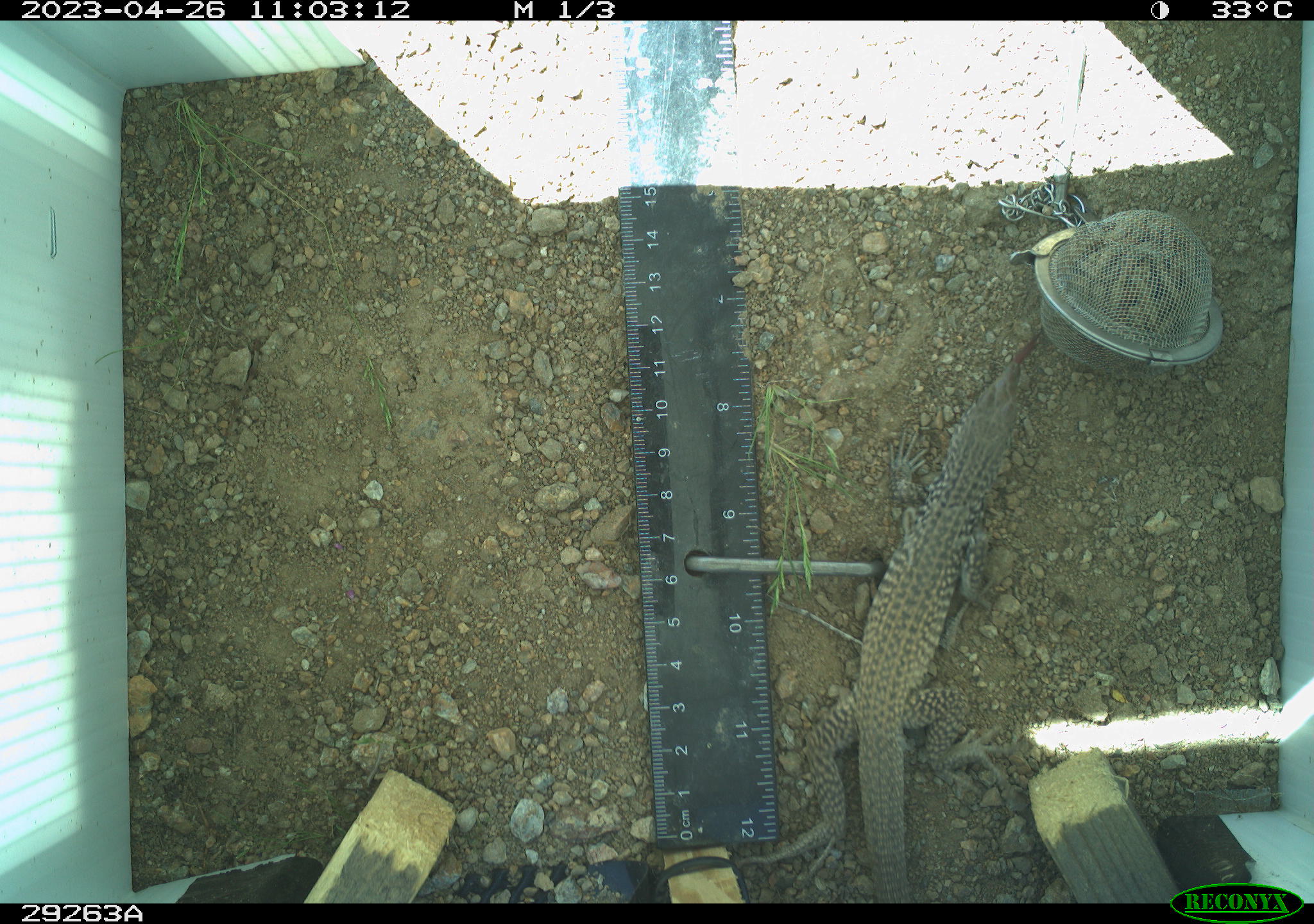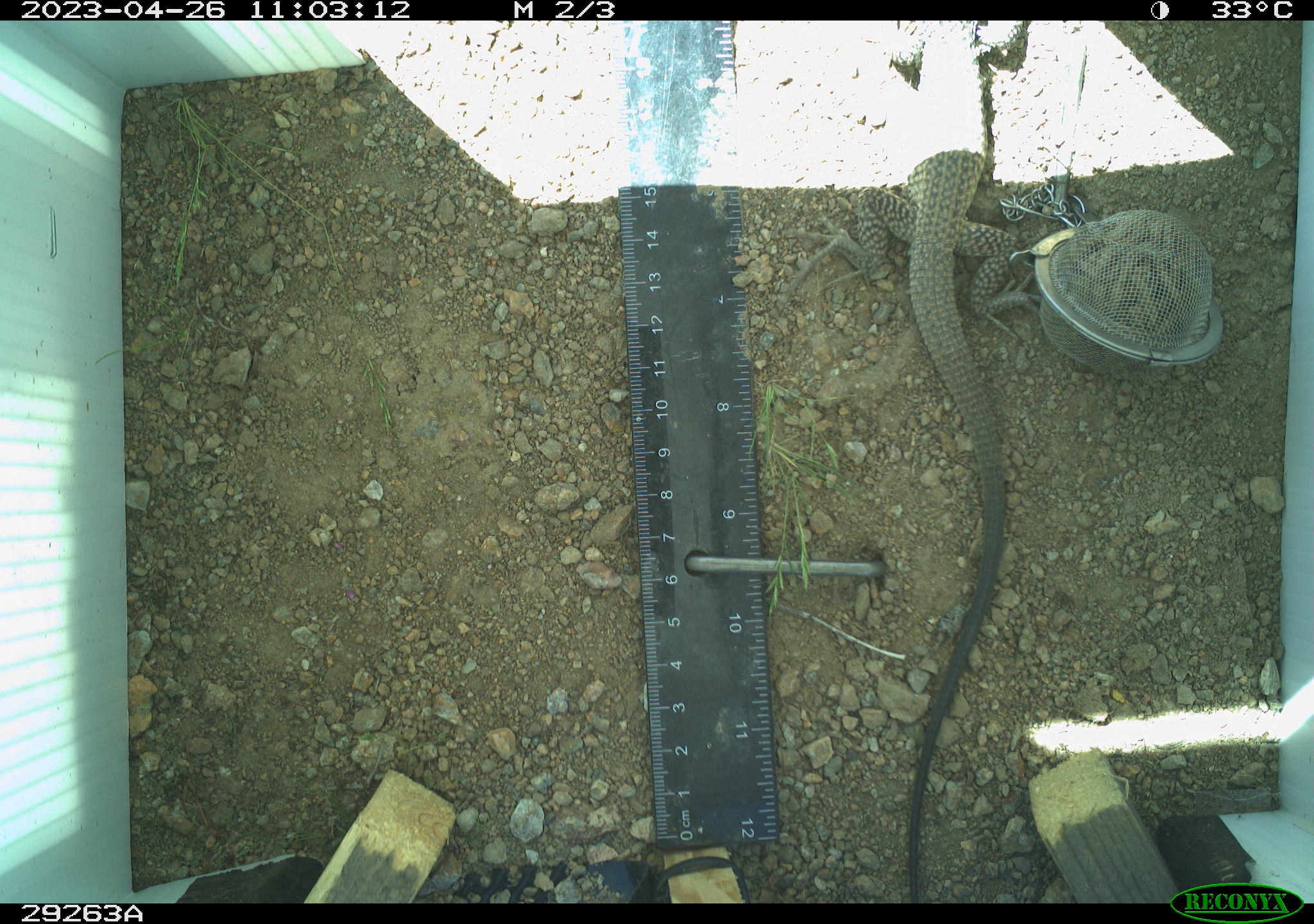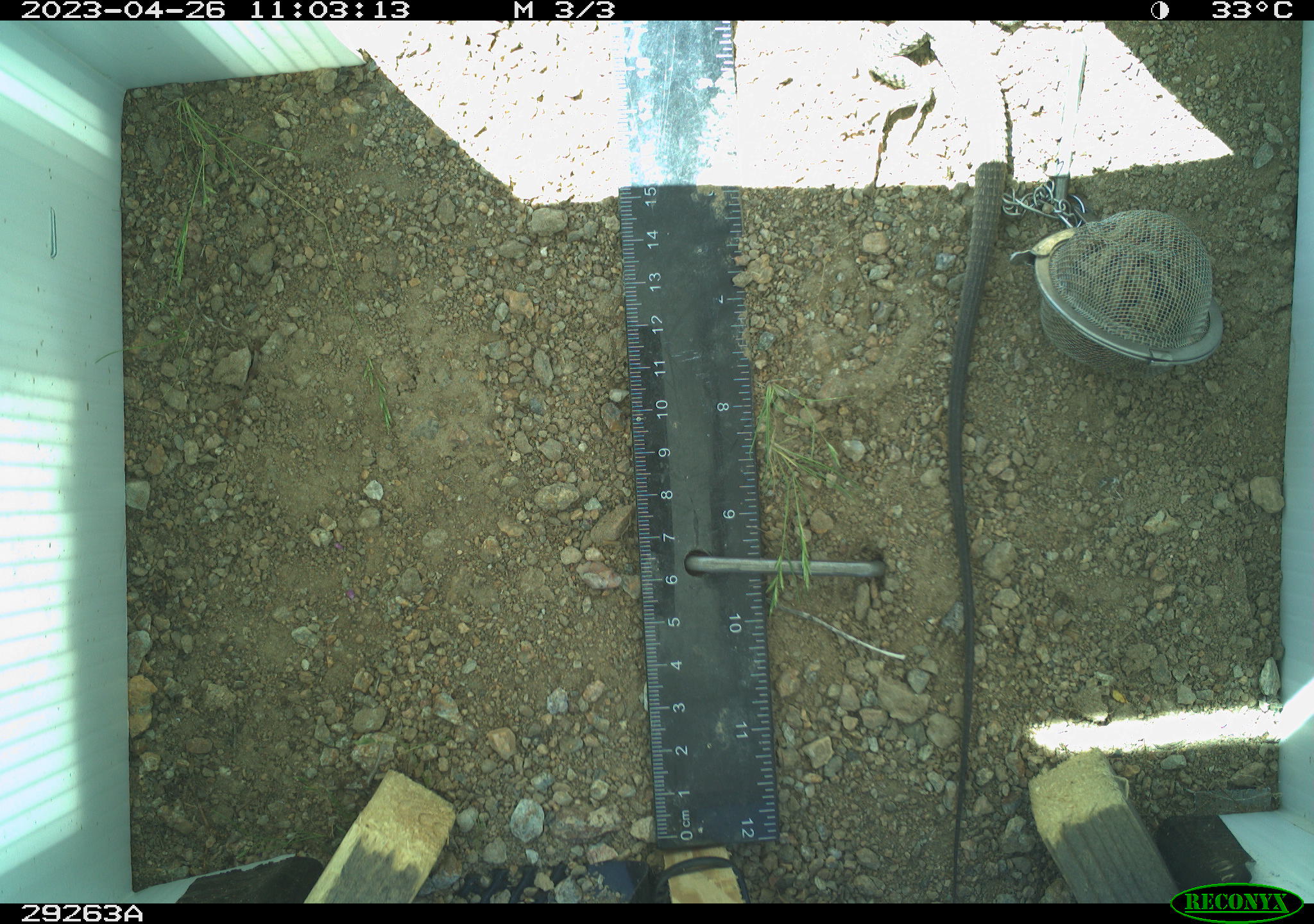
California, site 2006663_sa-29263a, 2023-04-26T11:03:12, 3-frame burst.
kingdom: Animalia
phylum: Chordata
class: Reptilia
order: Squamata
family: Teiidae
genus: Aspidoscelis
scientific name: Aspidoscelis tigris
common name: western whiptail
Western whiptail (Aspidoscelis tigris).